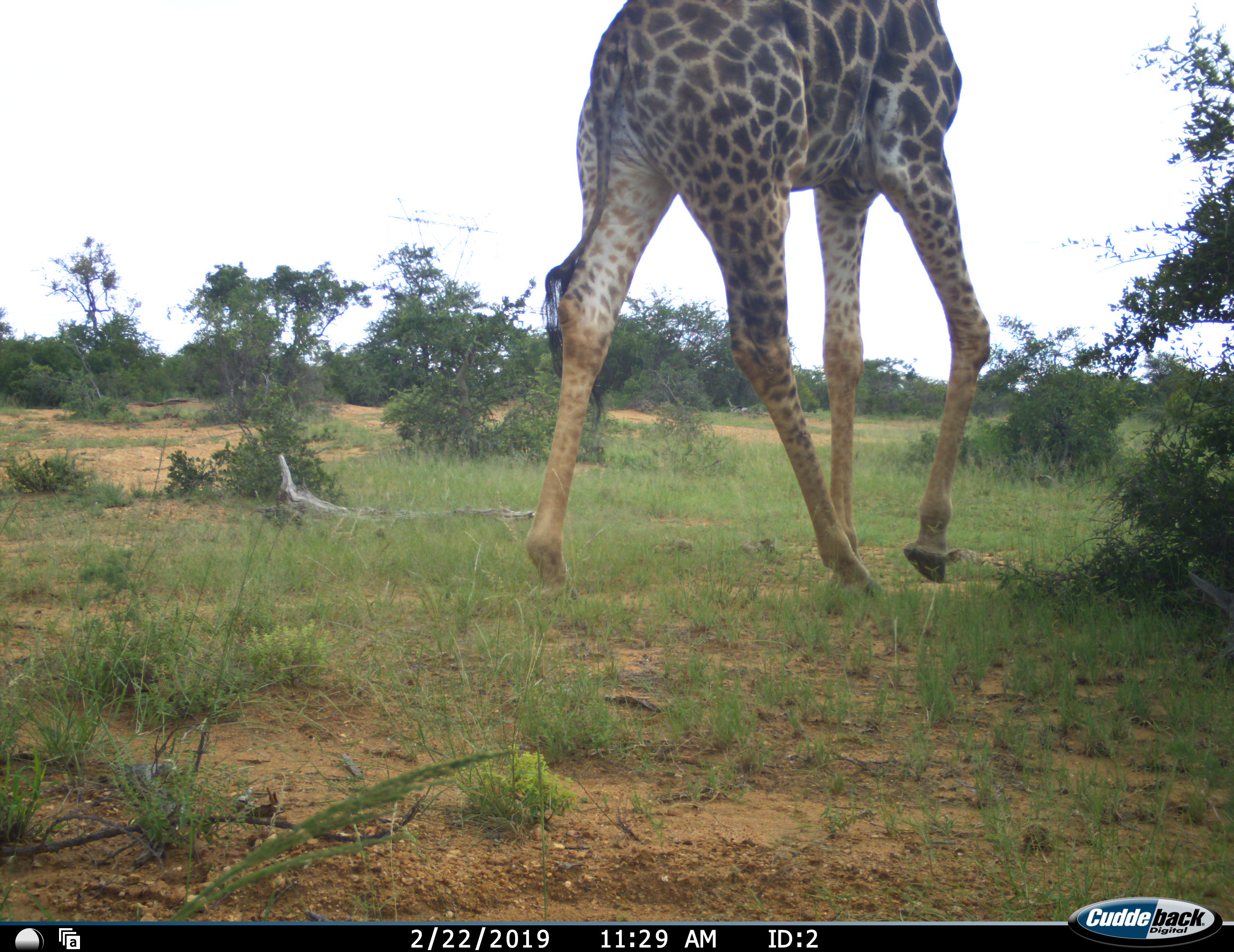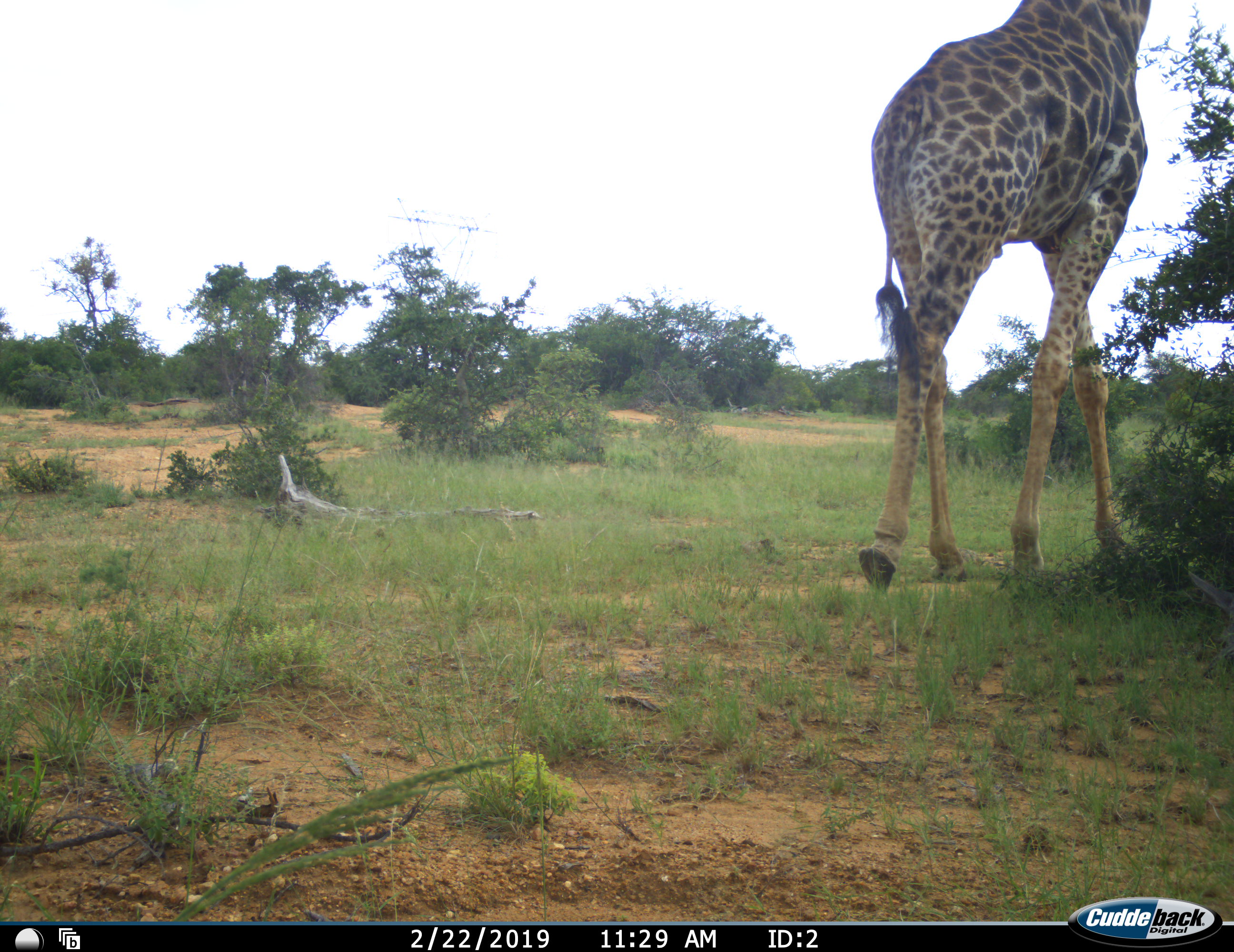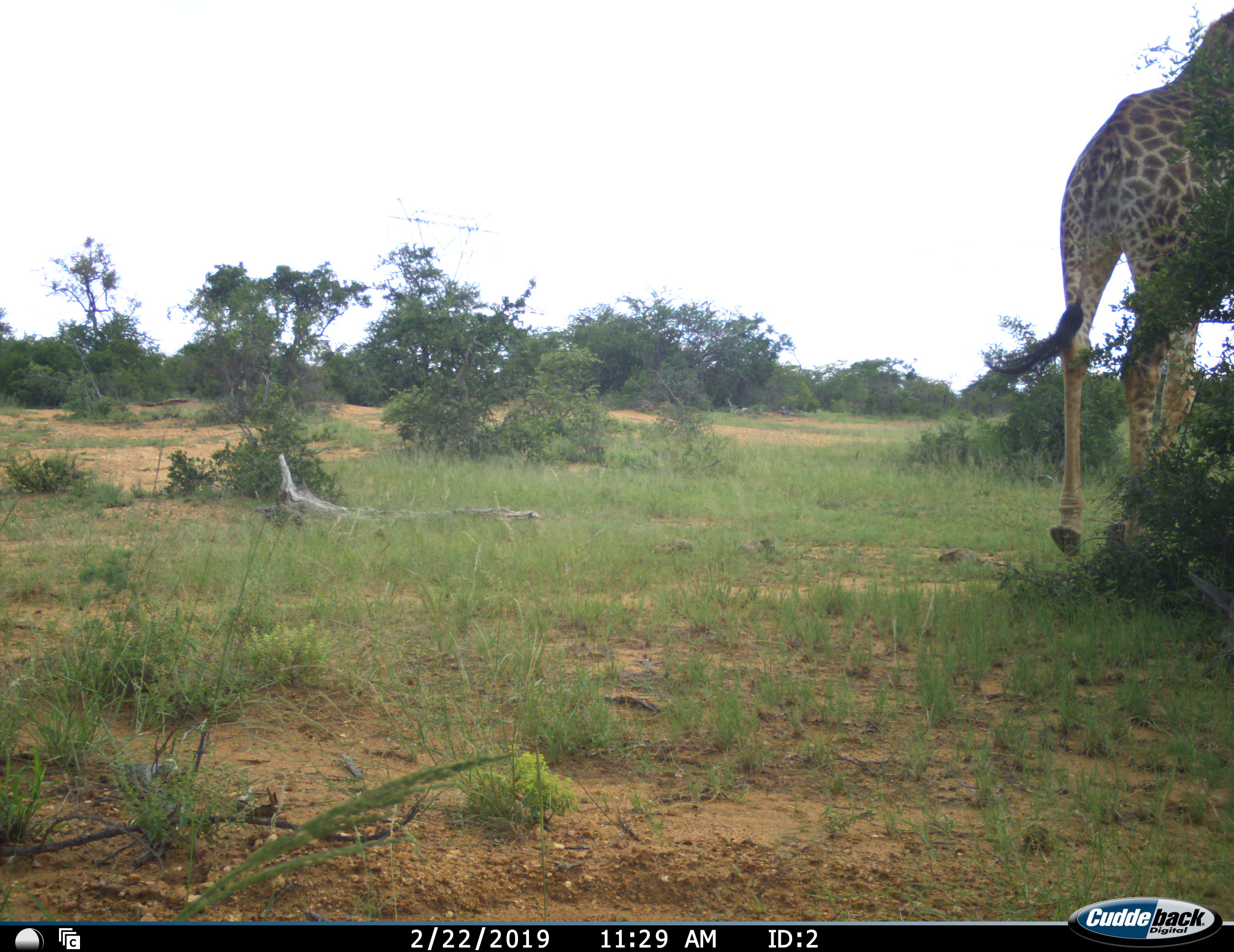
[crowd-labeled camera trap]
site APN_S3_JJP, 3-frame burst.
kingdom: Animalia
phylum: Chordata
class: Mammalia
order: Artiodactyla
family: Giraffidae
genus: Giraffa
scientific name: Giraffa camelopardalis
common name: giraffe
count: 1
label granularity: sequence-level